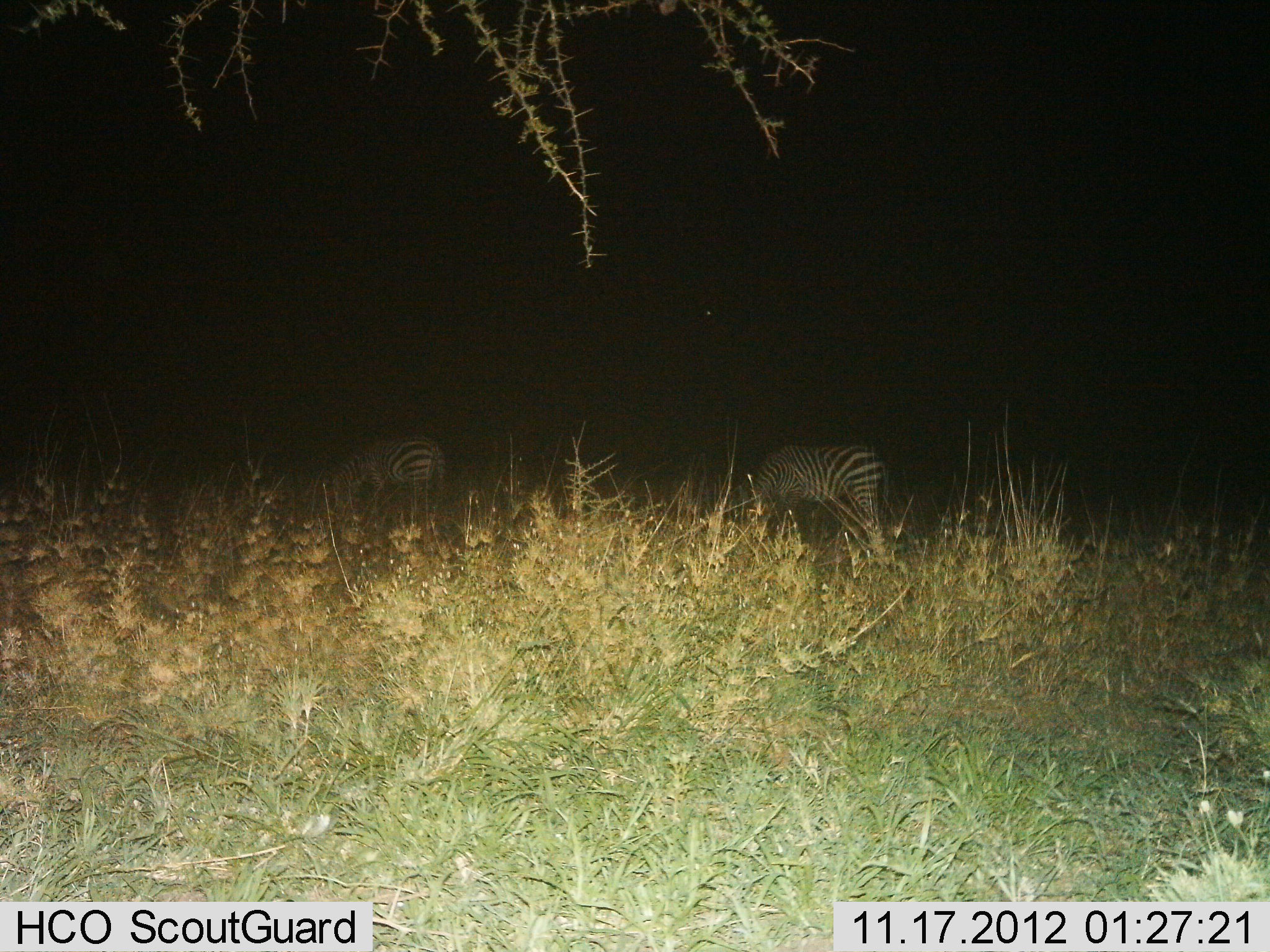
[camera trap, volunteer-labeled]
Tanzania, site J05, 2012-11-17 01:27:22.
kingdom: Animalia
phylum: Chordata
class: Mammalia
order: Perissodactyla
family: Equidae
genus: Equus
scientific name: Equus quagga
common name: plains zebra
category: zebra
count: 2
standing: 40%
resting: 0%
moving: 0%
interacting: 0%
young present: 0%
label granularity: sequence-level